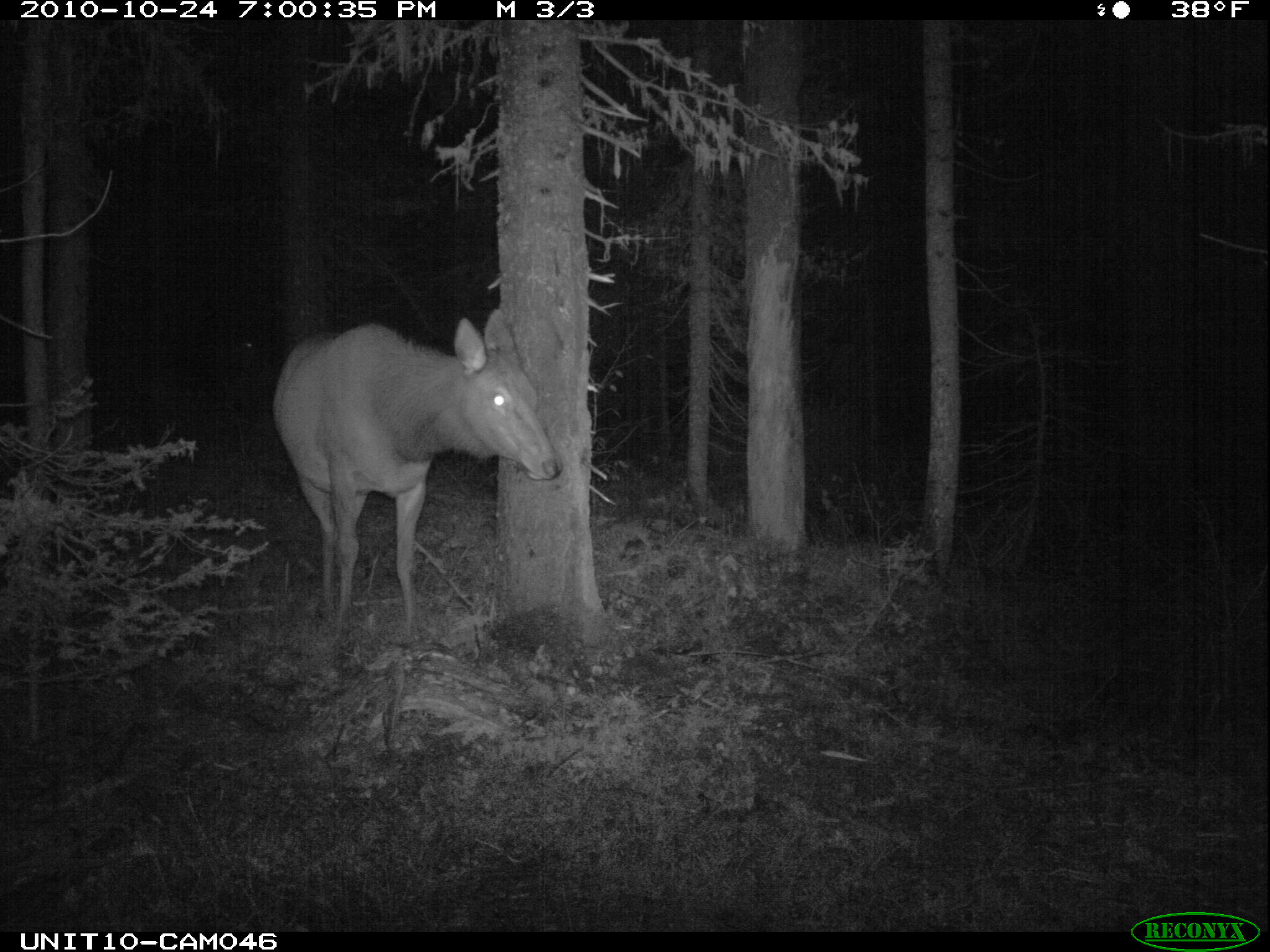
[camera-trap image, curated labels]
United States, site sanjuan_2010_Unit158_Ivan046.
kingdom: Animalia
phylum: Chordata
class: Mammalia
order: Artiodactyla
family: Cervidae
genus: Cervus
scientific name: Cervus elaphus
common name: red deer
Cervus elaphus (red deer).